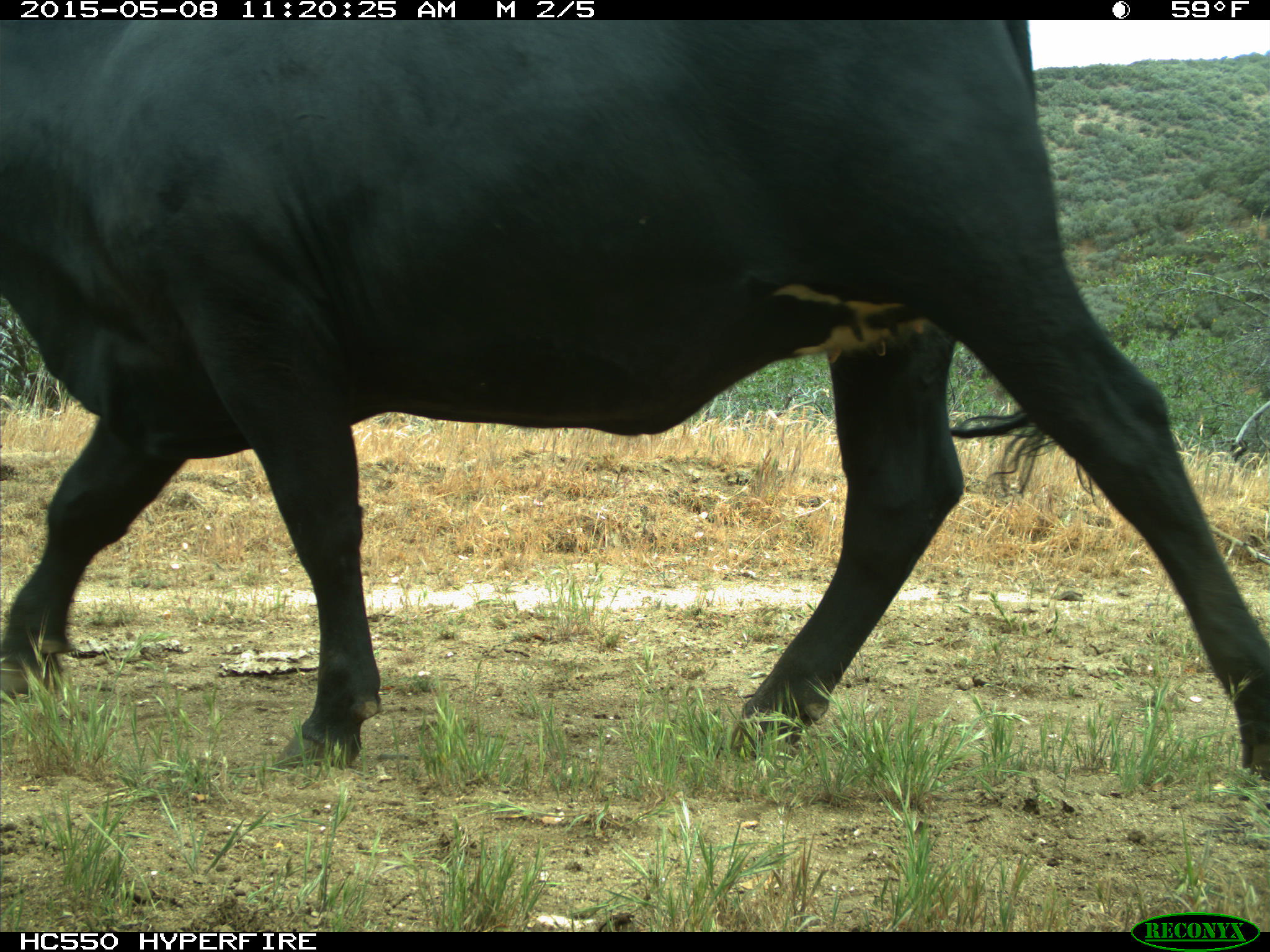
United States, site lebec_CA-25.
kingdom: Animalia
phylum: Chordata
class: Mammalia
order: Artiodactyla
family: Bovidae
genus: Bos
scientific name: Bos taurus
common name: domestic cow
Bos taurus (domestic cow).